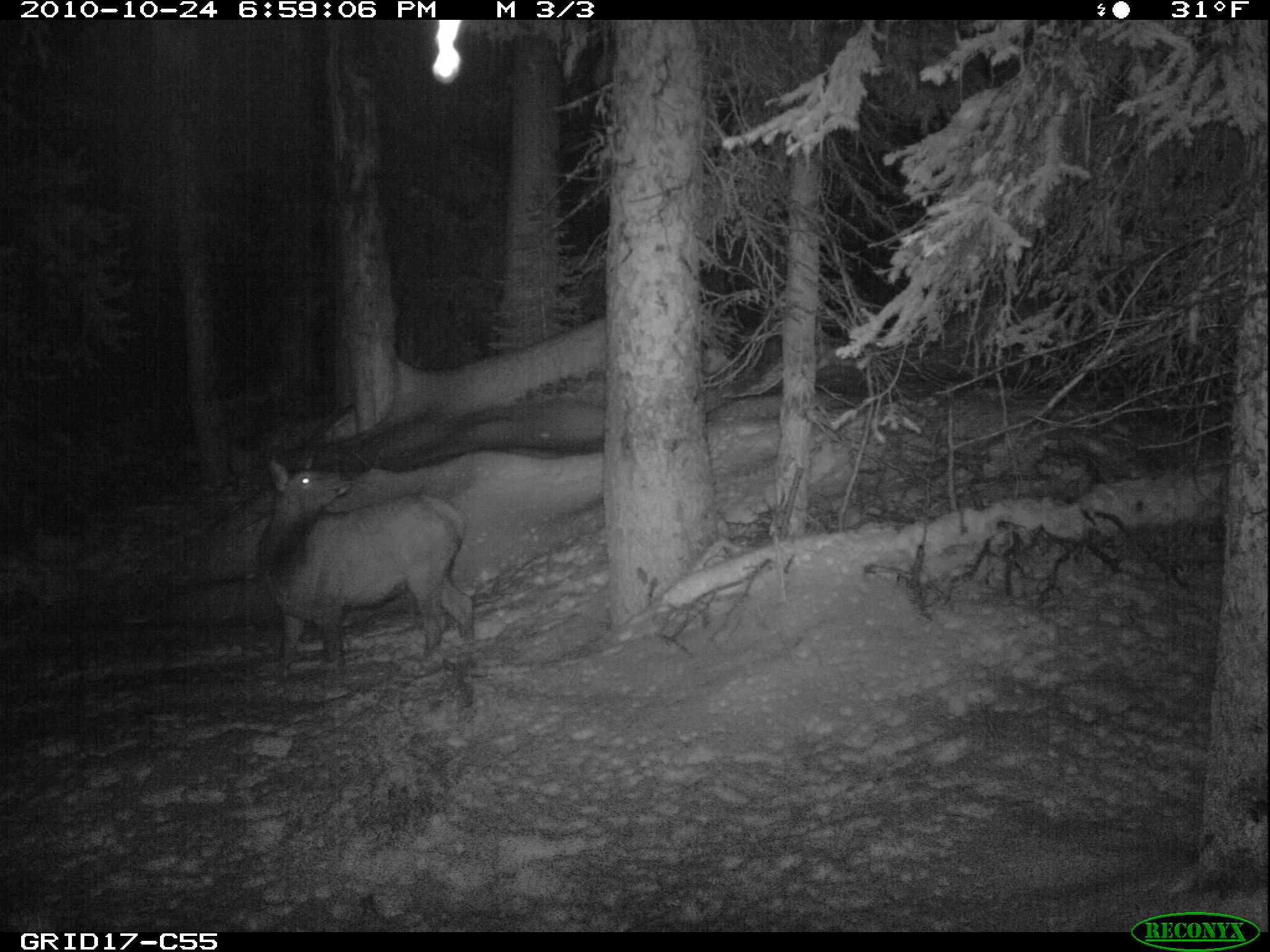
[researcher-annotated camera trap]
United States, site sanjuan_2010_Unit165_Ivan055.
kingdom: Animalia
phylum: Chordata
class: Mammalia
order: Artiodactyla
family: Cervidae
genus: Cervus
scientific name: Cervus elaphus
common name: red deer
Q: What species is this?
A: Cervus elaphus (red deer).